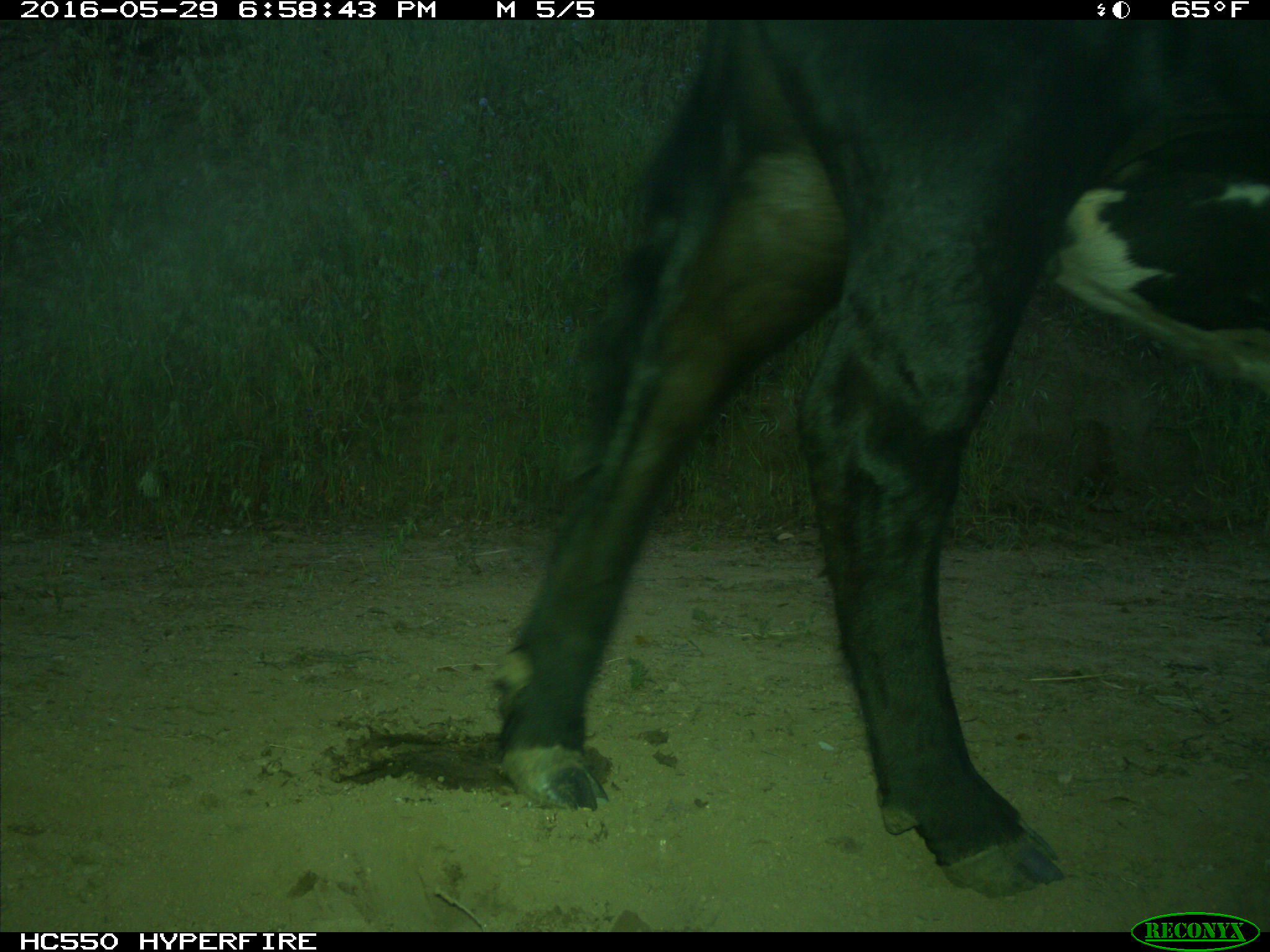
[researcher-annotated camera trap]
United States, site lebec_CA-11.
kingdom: Animalia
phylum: Chordata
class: Mammalia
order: Artiodactyla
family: Bovidae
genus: Bos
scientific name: Bos taurus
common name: domestic cow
Bos taurus (domestic cow).